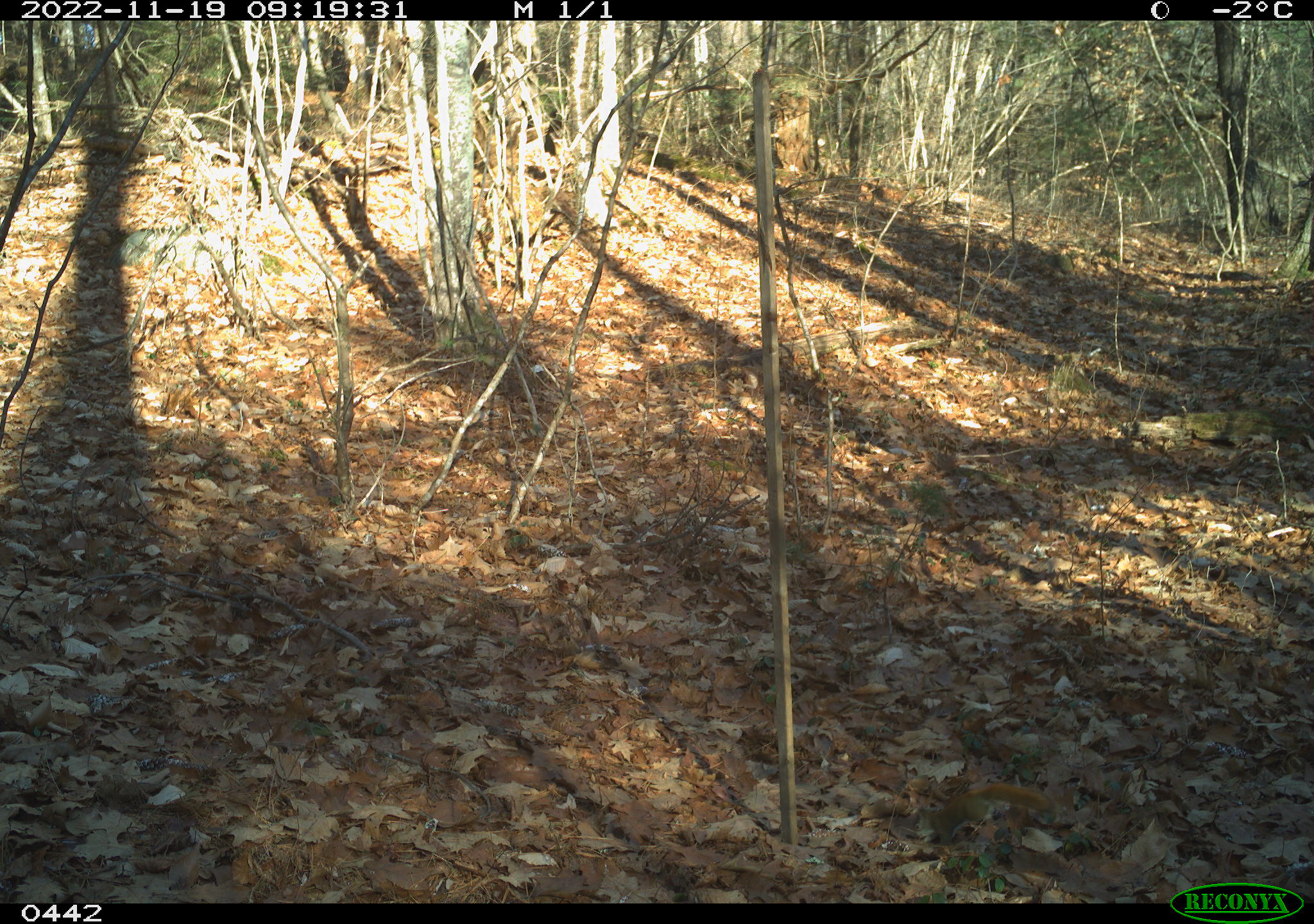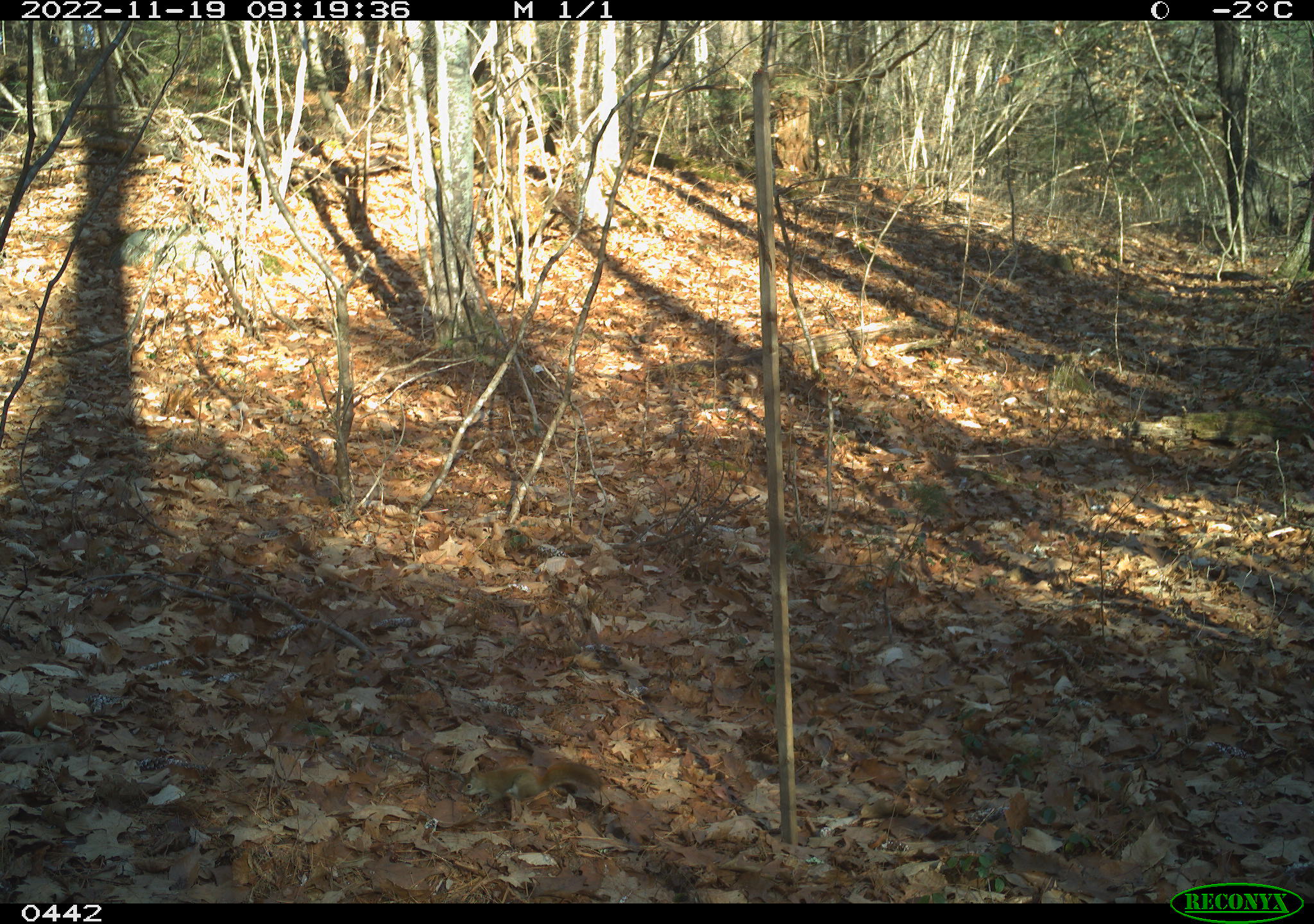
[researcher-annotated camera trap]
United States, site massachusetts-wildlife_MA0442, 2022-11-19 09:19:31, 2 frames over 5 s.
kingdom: Animalia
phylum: Chordata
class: Mammalia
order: Rodentia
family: Sciuridae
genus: Tamiasciurus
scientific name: Tamiasciurus hudsonicus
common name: red squirrel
Red squirrel (Tamiasciurus hudsonicus).